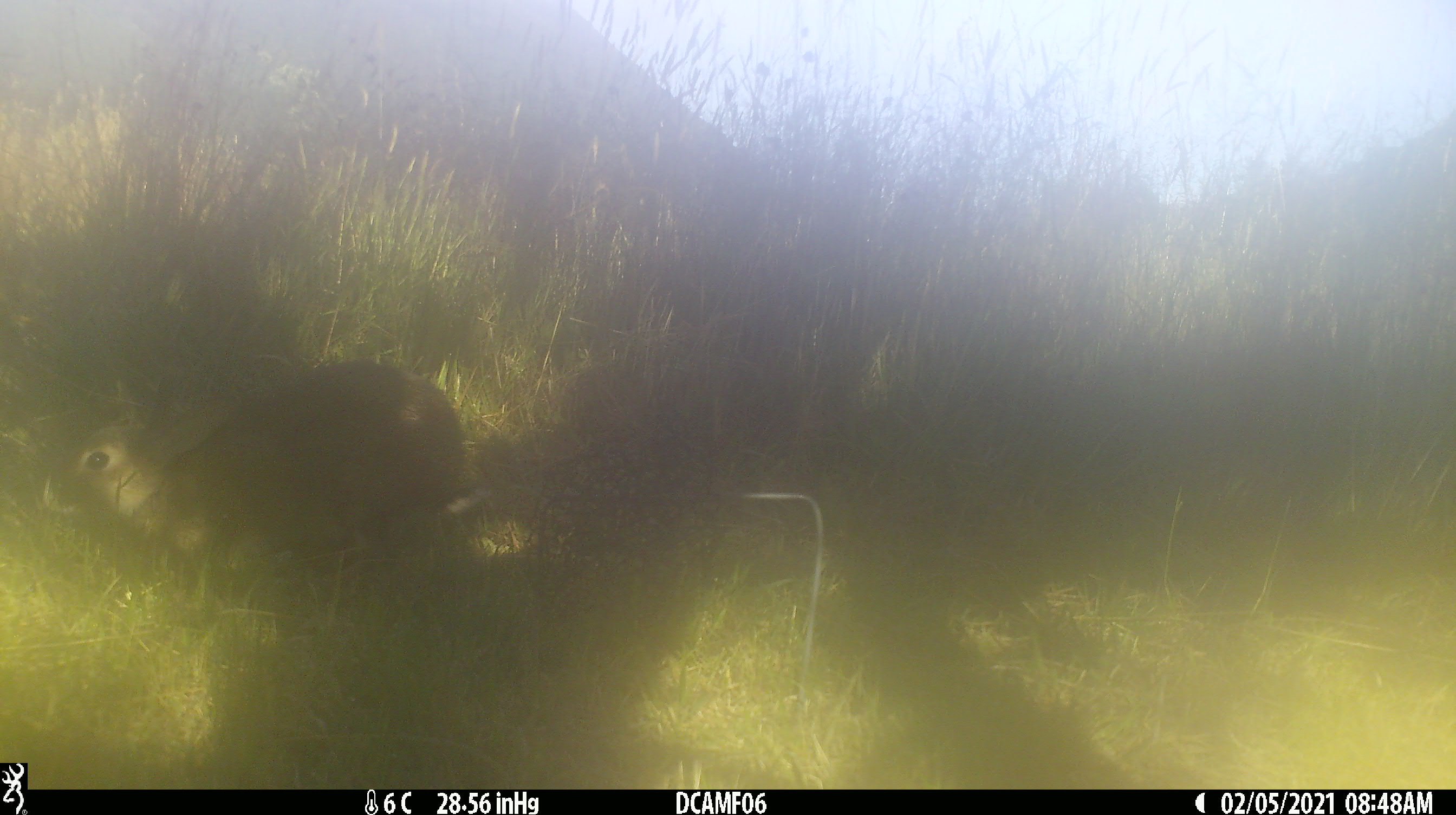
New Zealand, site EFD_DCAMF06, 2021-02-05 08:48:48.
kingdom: Animalia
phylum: Chordata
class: Mammalia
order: Lagomorpha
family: Leporidae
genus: Oryctolagus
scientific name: Oryctolagus cuniculus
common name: european rabbit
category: rabbit